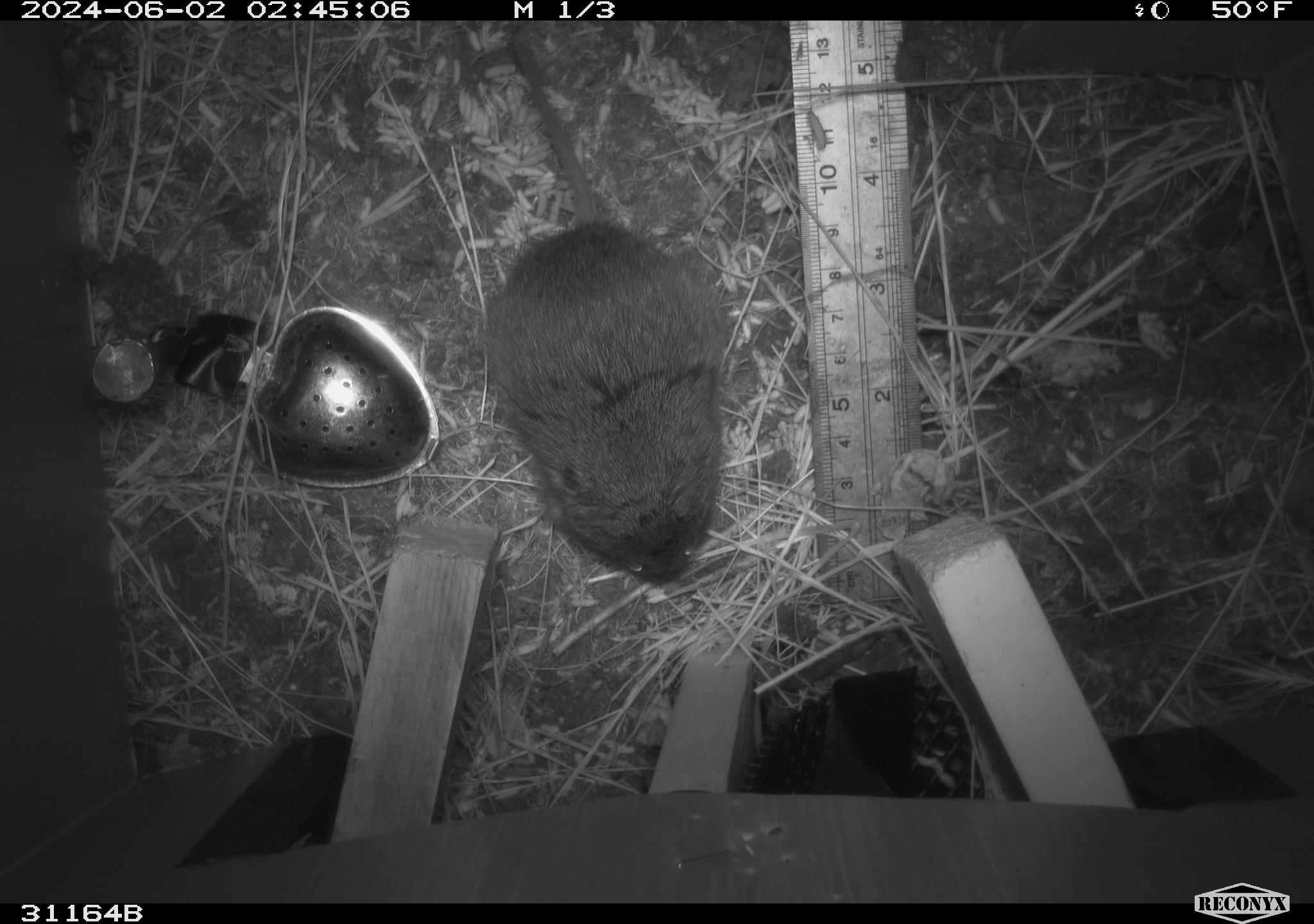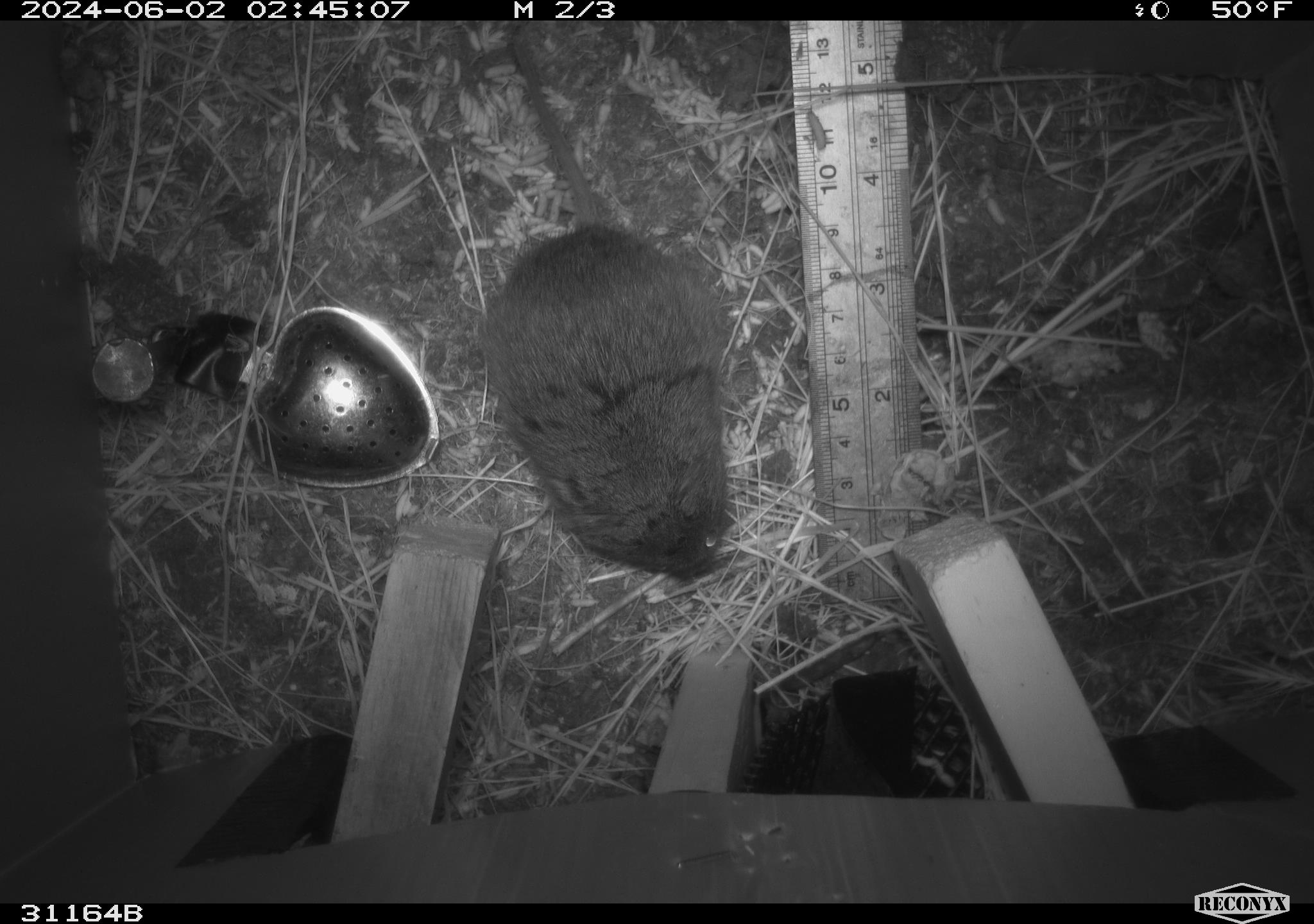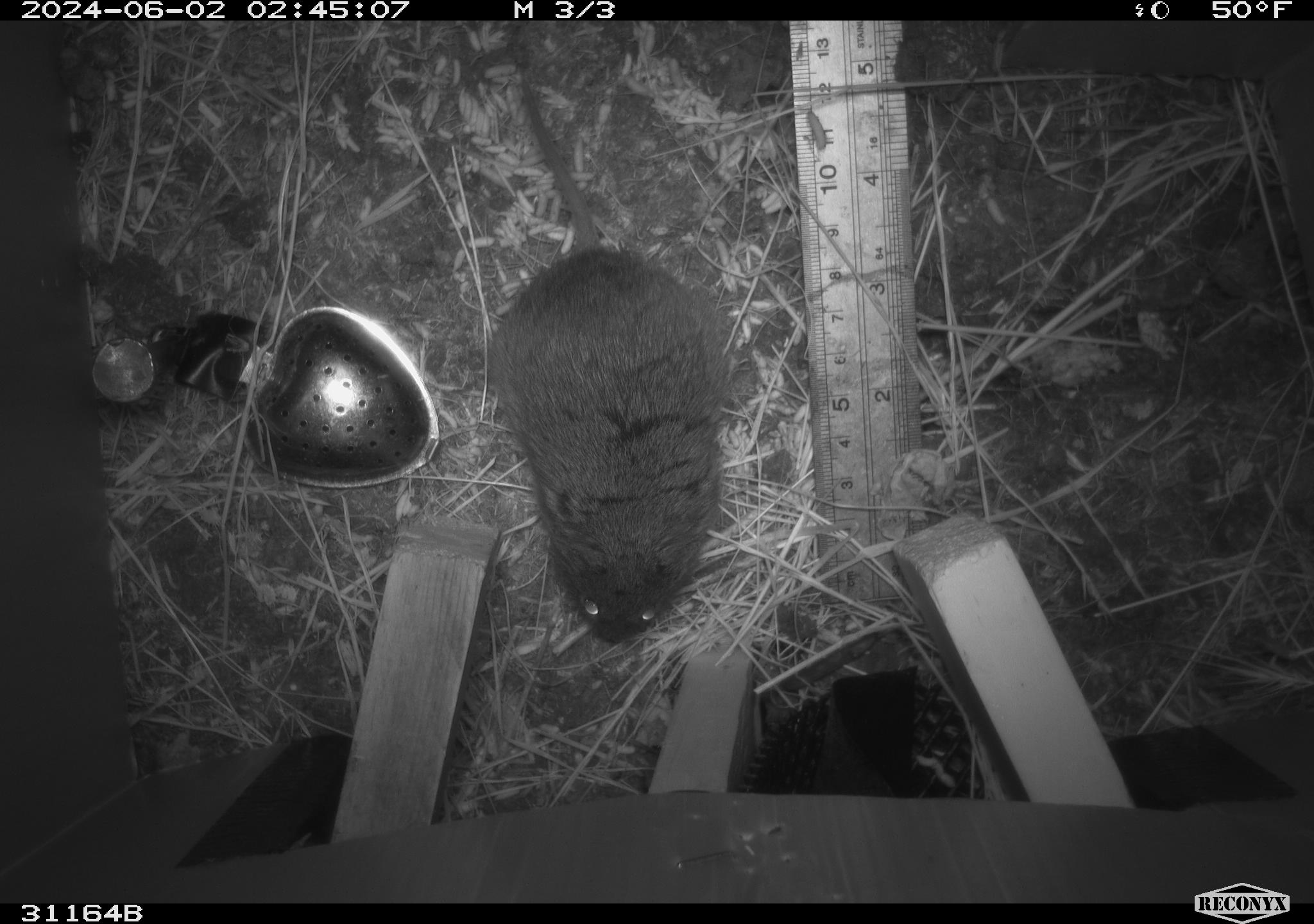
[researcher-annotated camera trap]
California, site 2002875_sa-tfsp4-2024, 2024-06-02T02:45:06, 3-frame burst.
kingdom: Animalia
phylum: Chordata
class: Mammalia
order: Rodentia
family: Cricetidae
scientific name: Arvicolinae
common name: voles, lemmings, and muskrats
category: arvicolinae subfamily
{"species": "arvicolinae subfamily (voles, lemmings, and muskrats) (Arvicolinae)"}